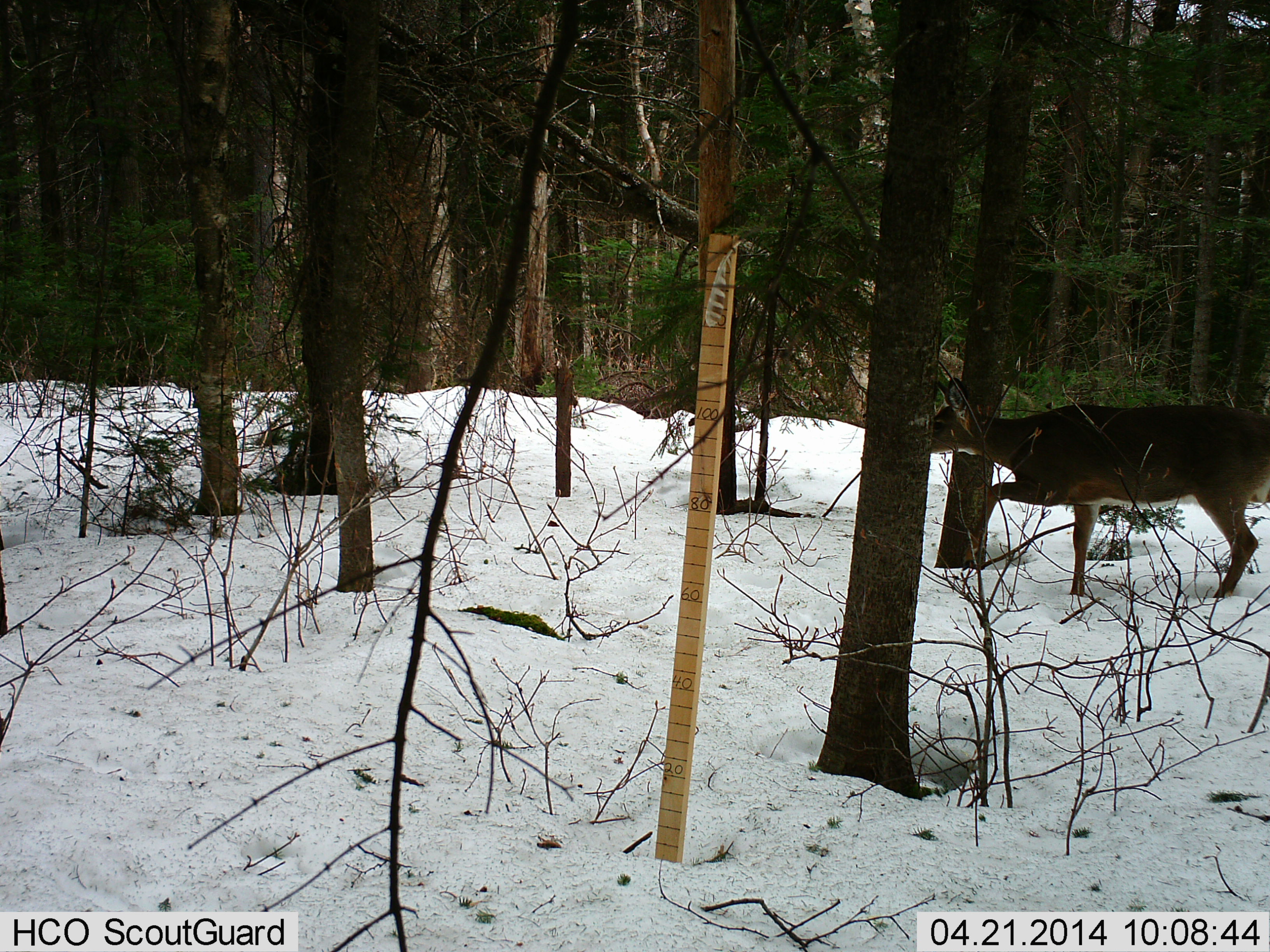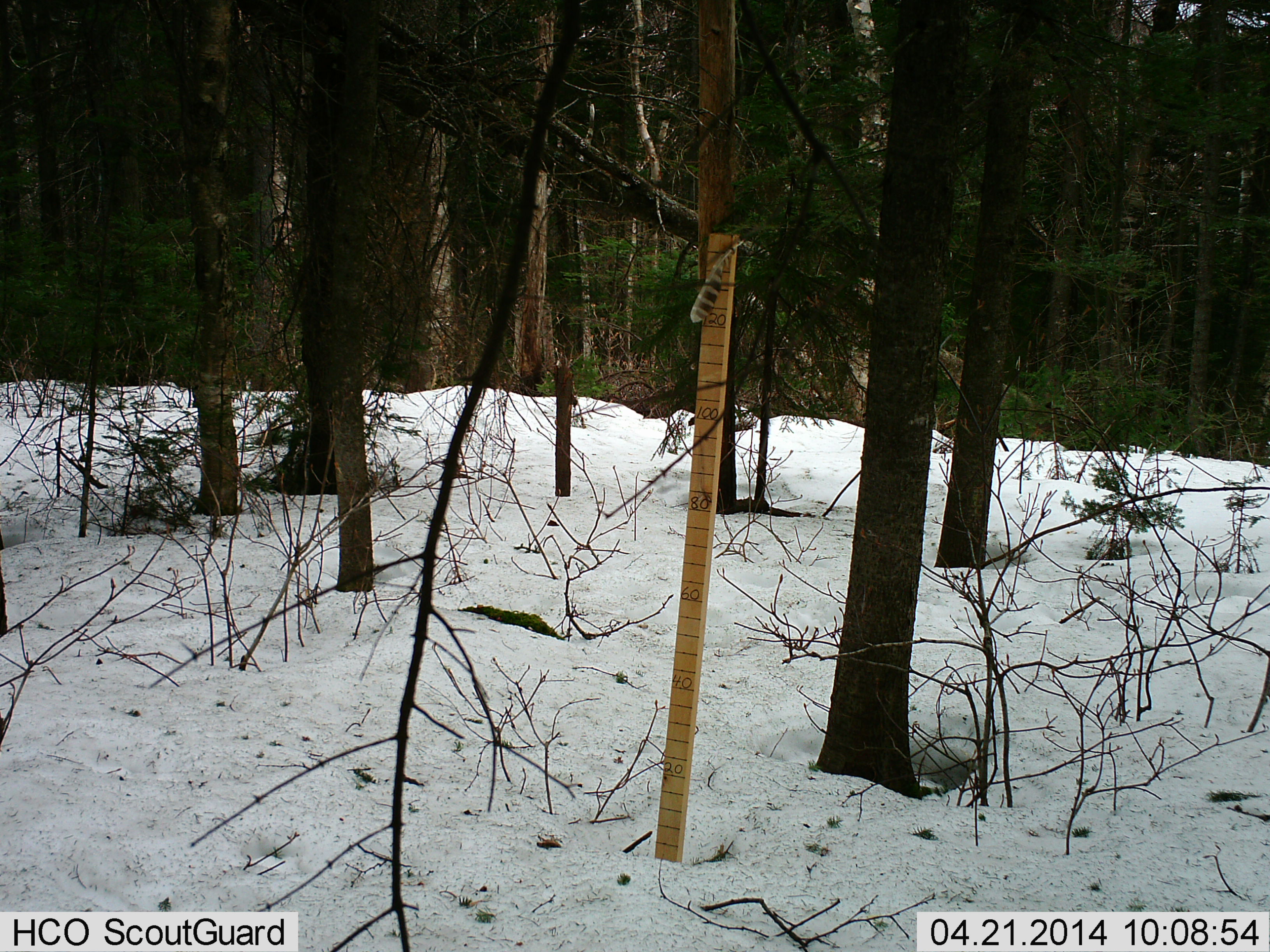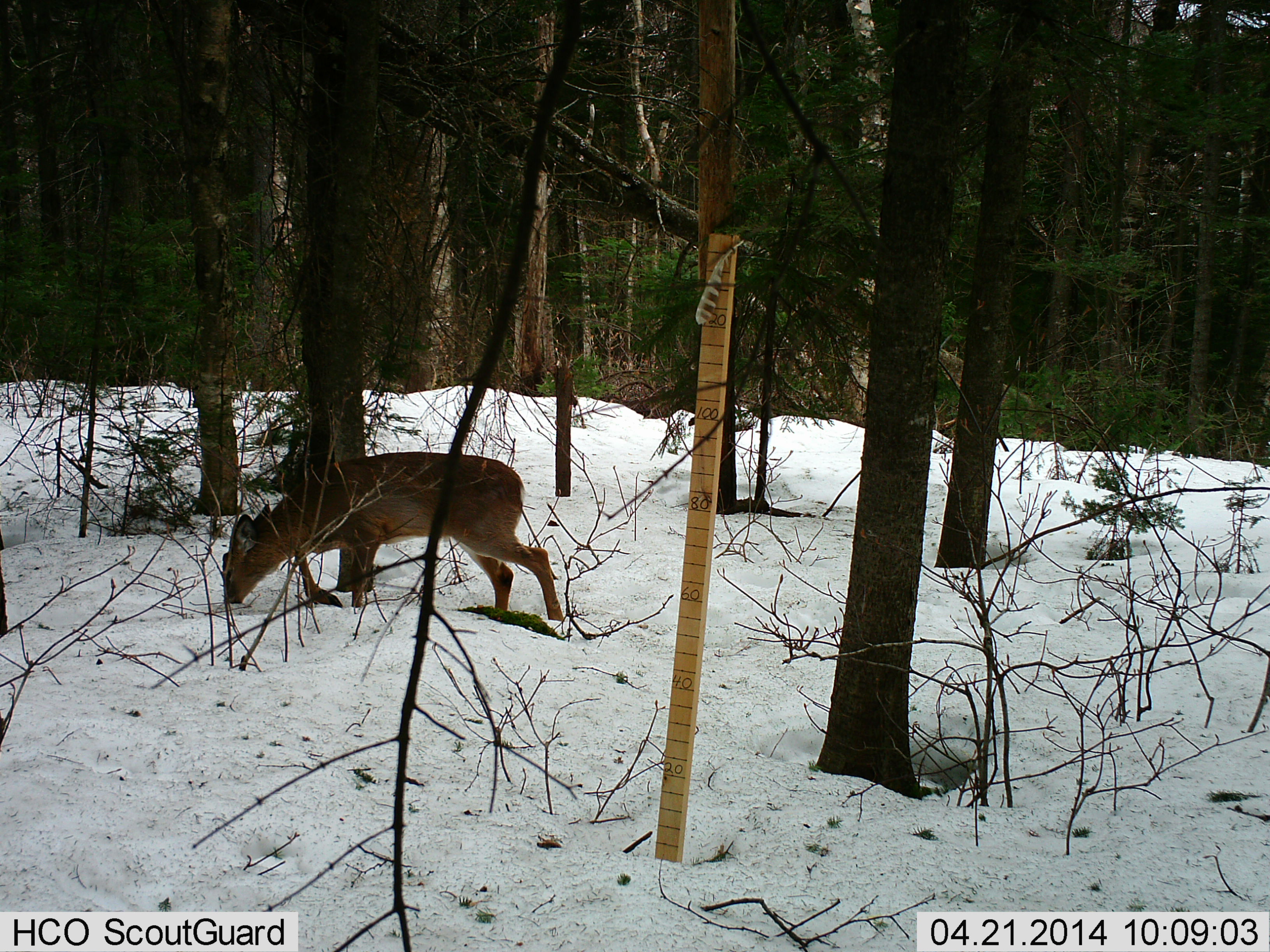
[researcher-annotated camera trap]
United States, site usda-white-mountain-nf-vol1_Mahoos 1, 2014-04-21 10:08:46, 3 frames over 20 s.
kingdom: Animalia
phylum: Chordata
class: Mammalia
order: Artiodactyla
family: Cervidae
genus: Odocoileus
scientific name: Odocoileus virginianus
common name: white-tailed deer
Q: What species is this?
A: White-tailed deer (Odocoileus virginianus).